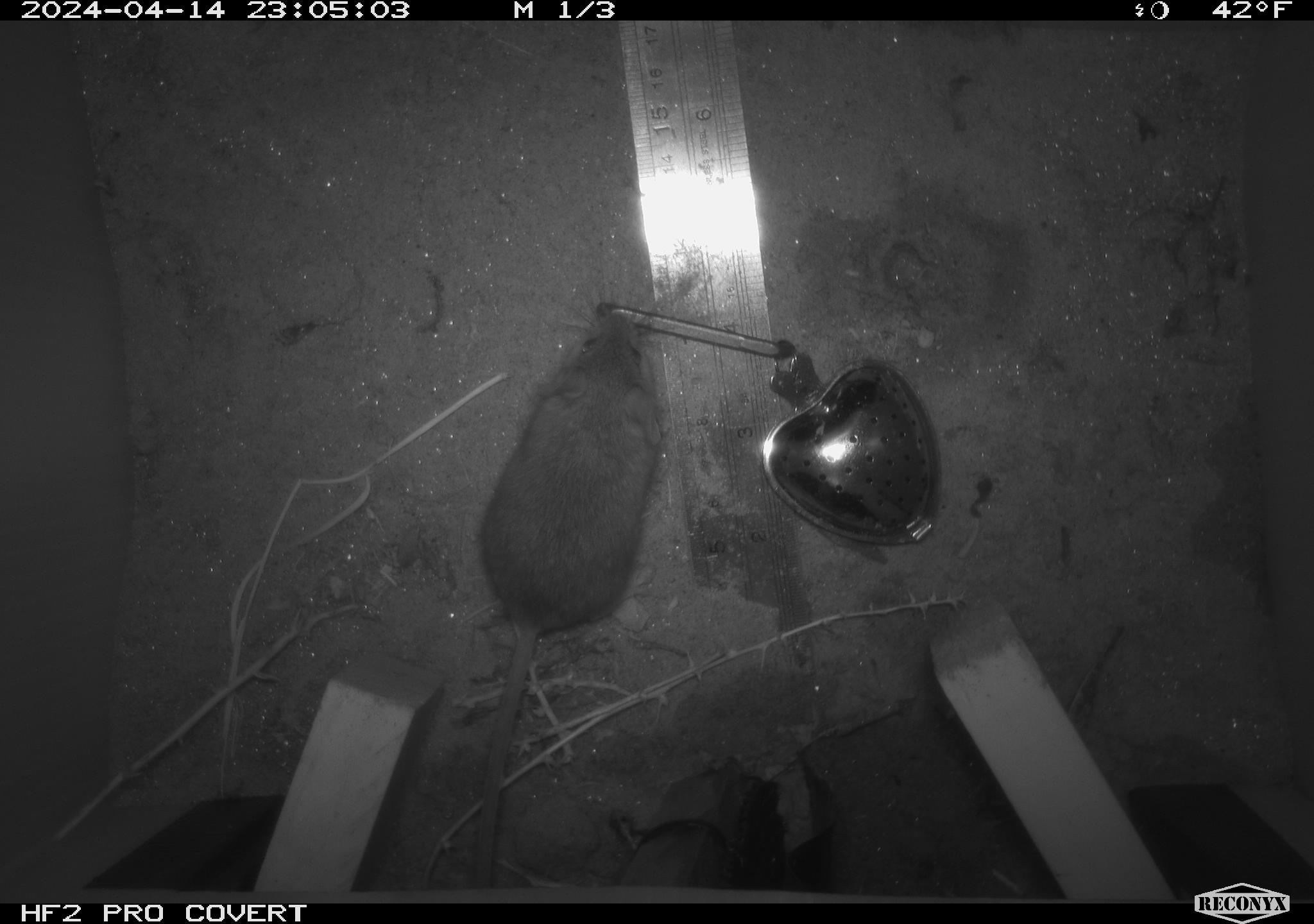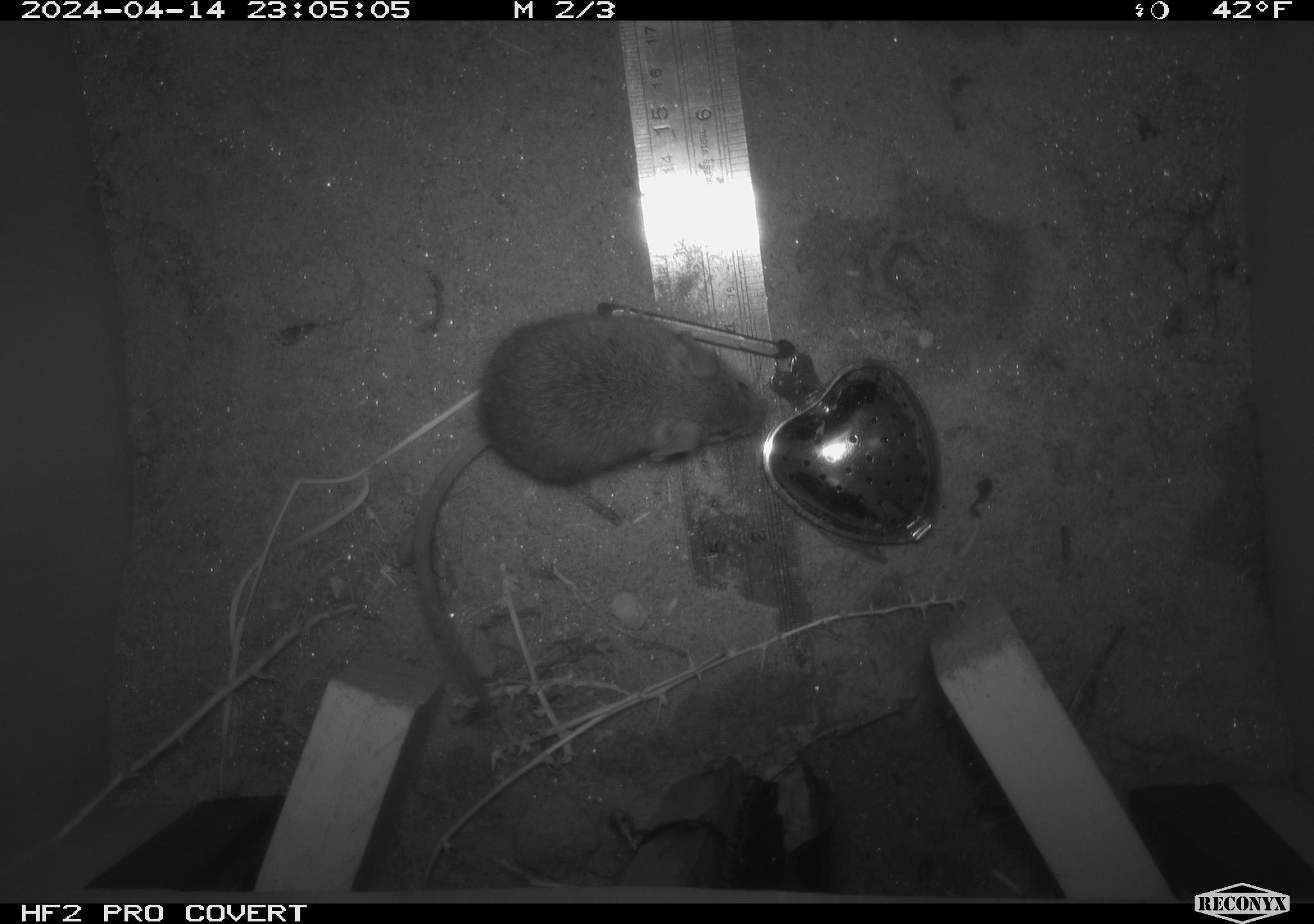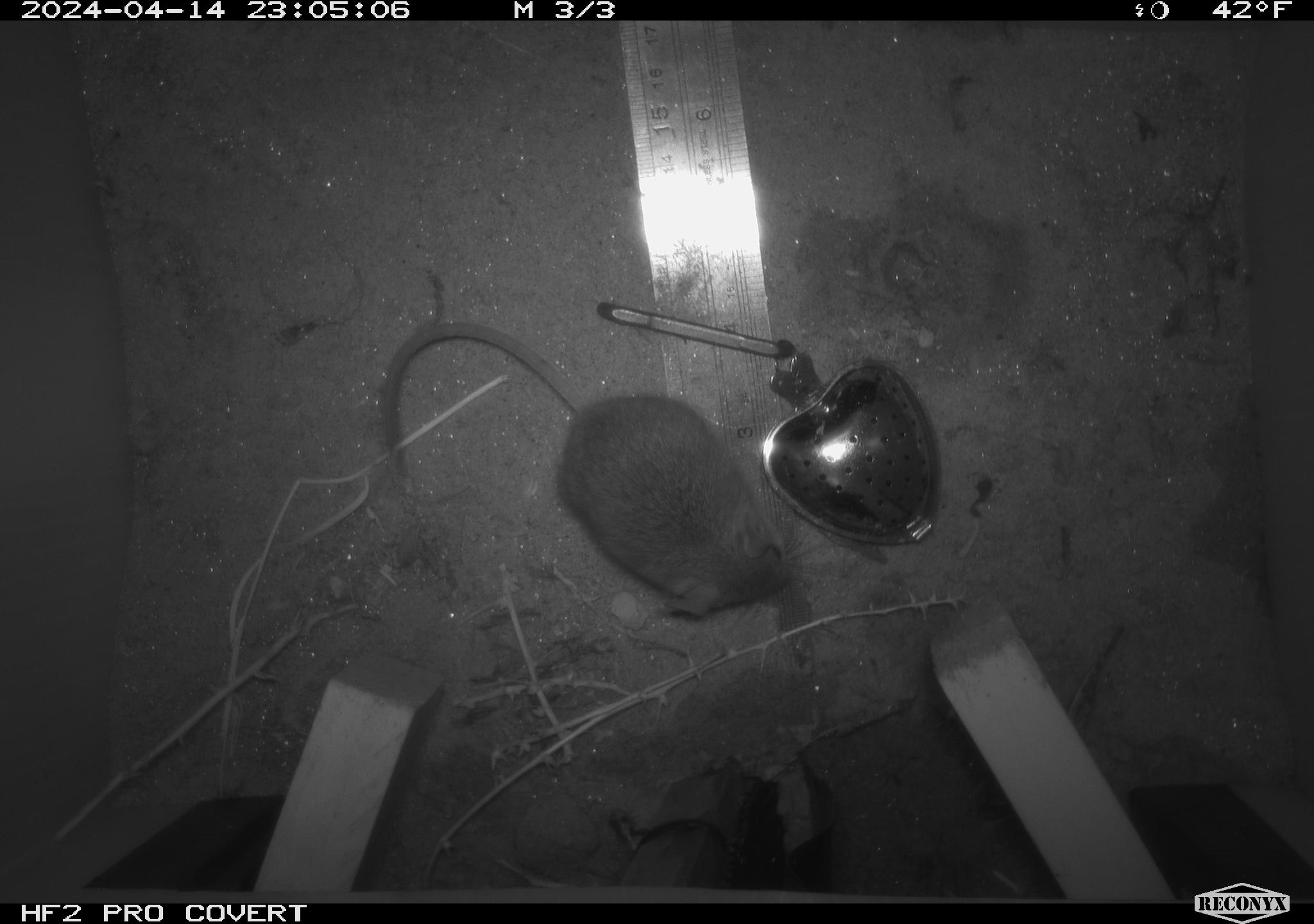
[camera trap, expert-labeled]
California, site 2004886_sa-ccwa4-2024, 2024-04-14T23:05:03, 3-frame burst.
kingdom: Animalia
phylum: Chordata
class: Mammalia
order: Rodentia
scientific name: Rodentia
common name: mouse species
Mouse species (Rodentia).